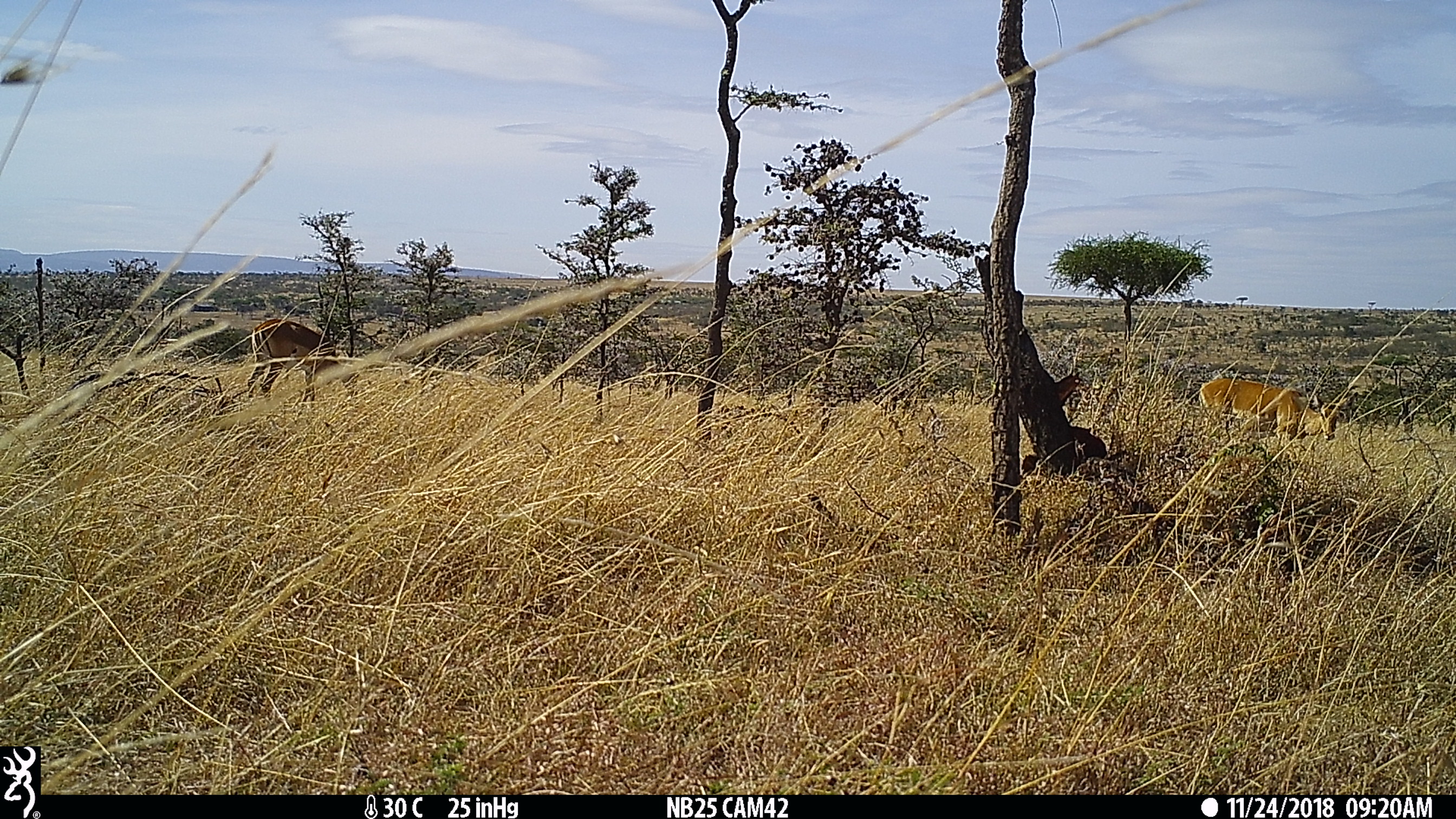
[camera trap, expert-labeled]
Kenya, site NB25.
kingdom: Animalia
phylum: Chordata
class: Mammalia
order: Artiodactyla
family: Bovidae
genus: Aepyceros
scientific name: Aepyceros melampus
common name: impala